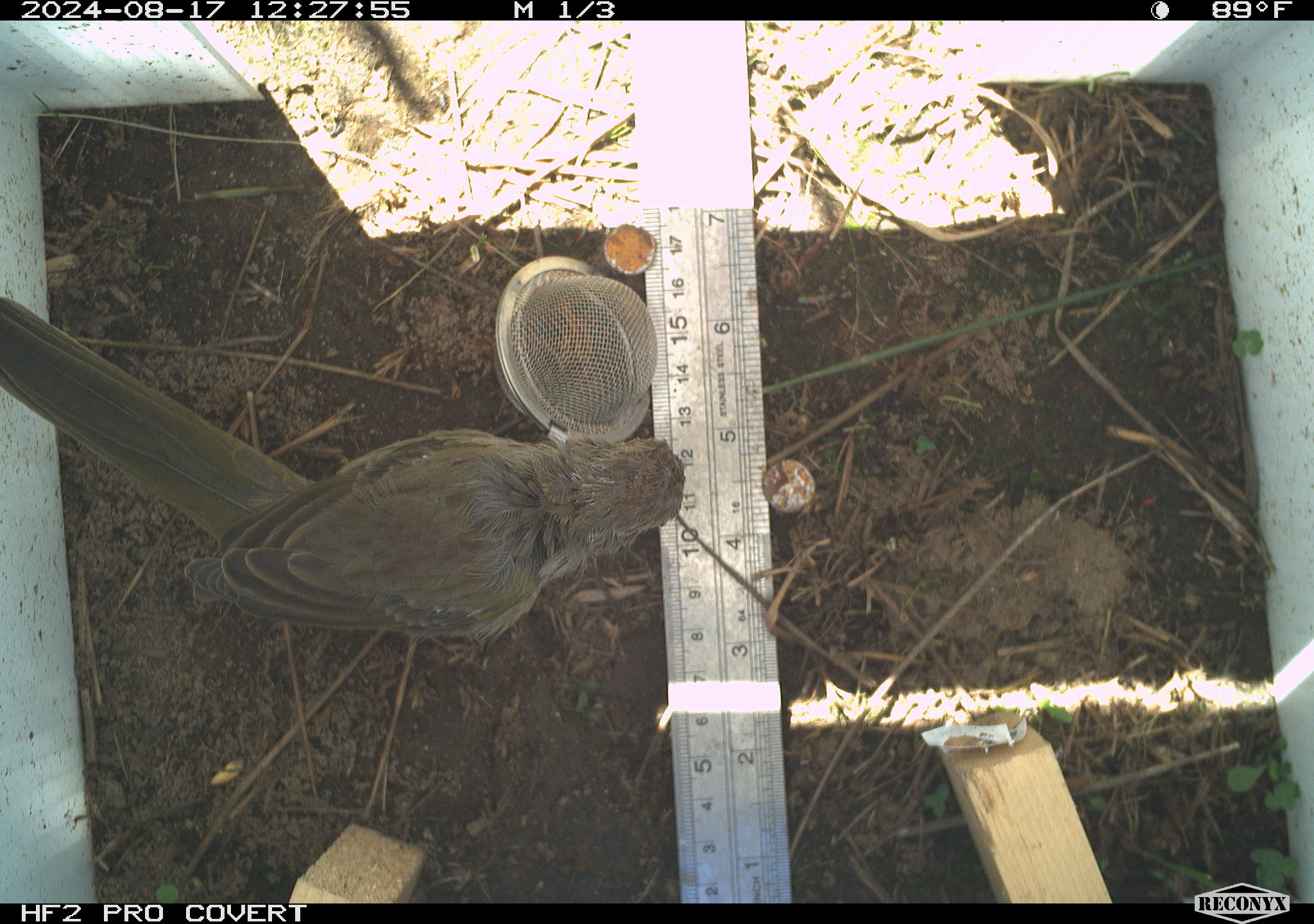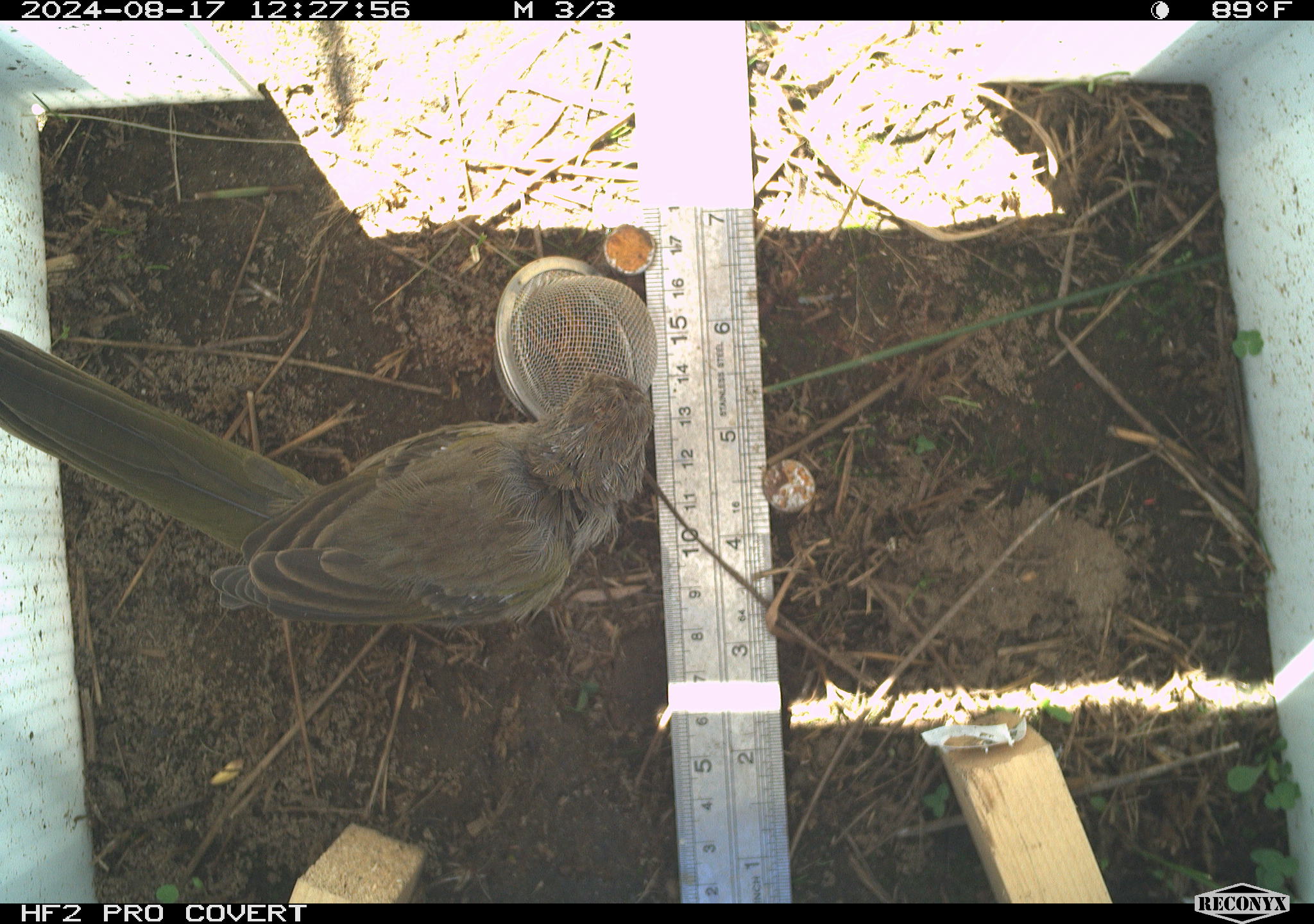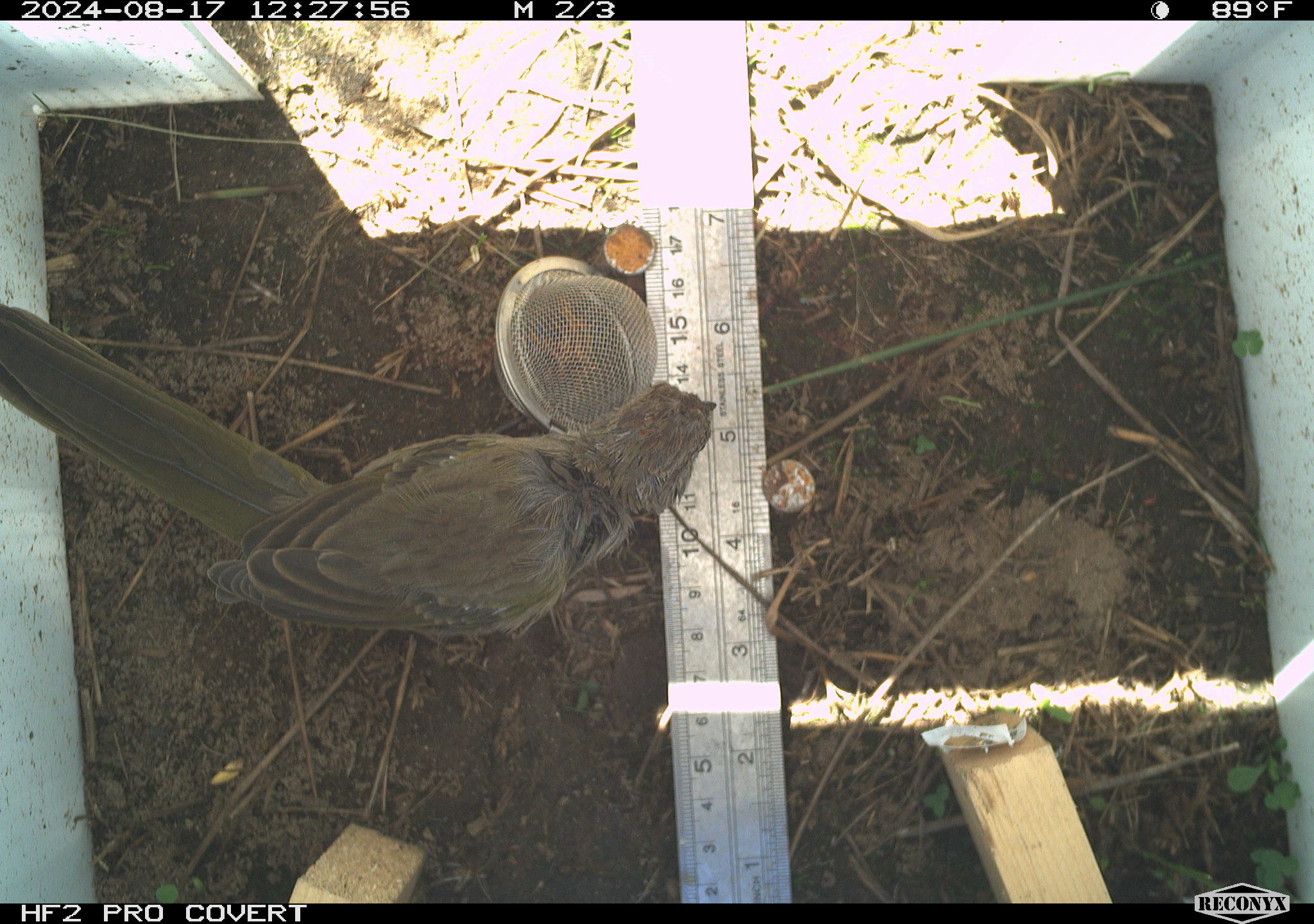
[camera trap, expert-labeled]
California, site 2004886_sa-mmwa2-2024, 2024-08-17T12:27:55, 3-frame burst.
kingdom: Animalia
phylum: Chordata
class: Aves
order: Passeriformes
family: Passerellidae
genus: Pipilo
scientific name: Pipilo chlorurus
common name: green-tailed towhee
Green-tailed towhee (Pipilo chlorurus).